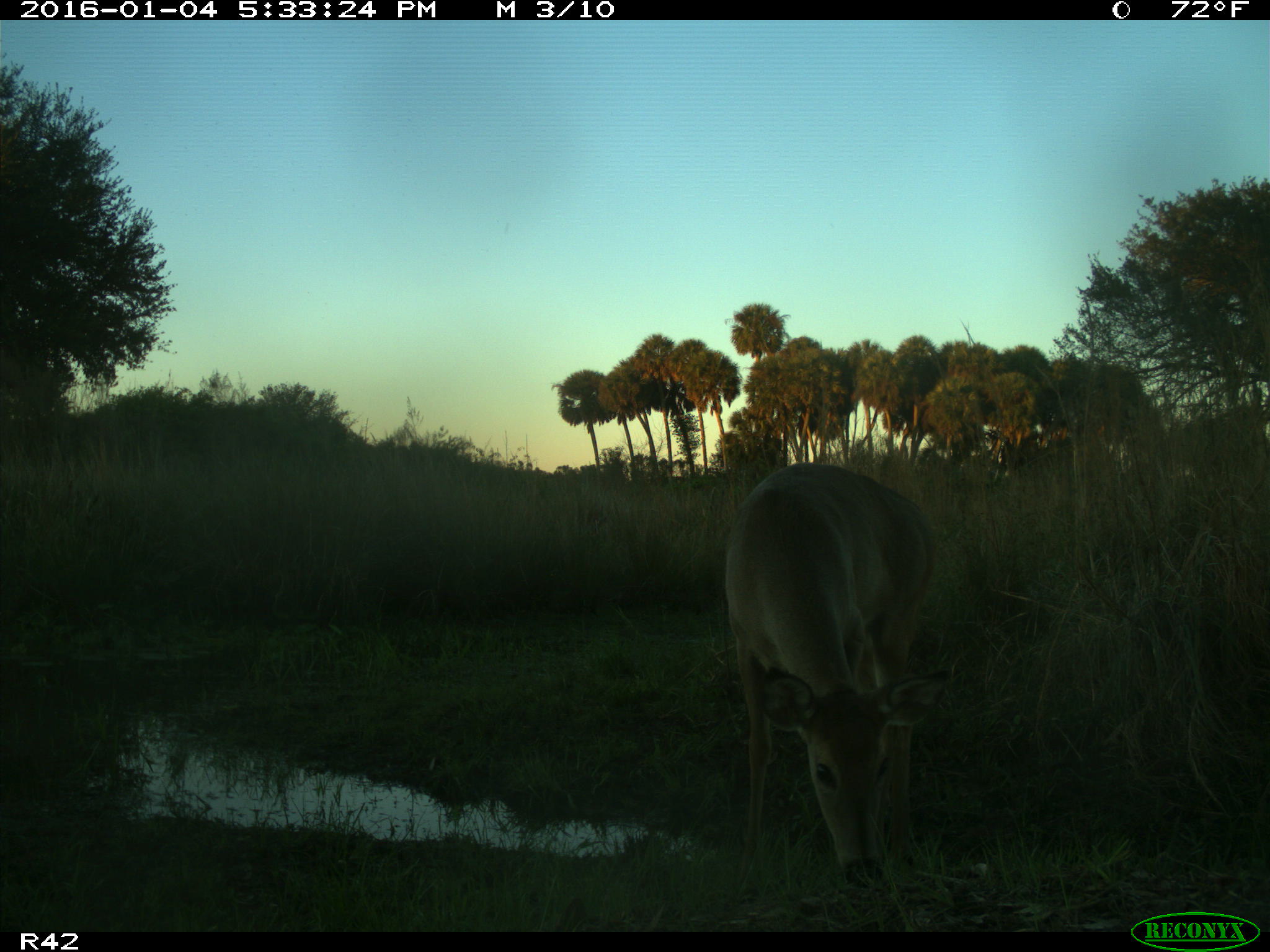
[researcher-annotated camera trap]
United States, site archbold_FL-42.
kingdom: Animalia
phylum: Chordata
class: Mammalia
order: Artiodactyla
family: Cervidae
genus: Odocoileus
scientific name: Odocoileus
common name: deer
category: unidentified deer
Unidentified deer (deer) (Odocoileus).